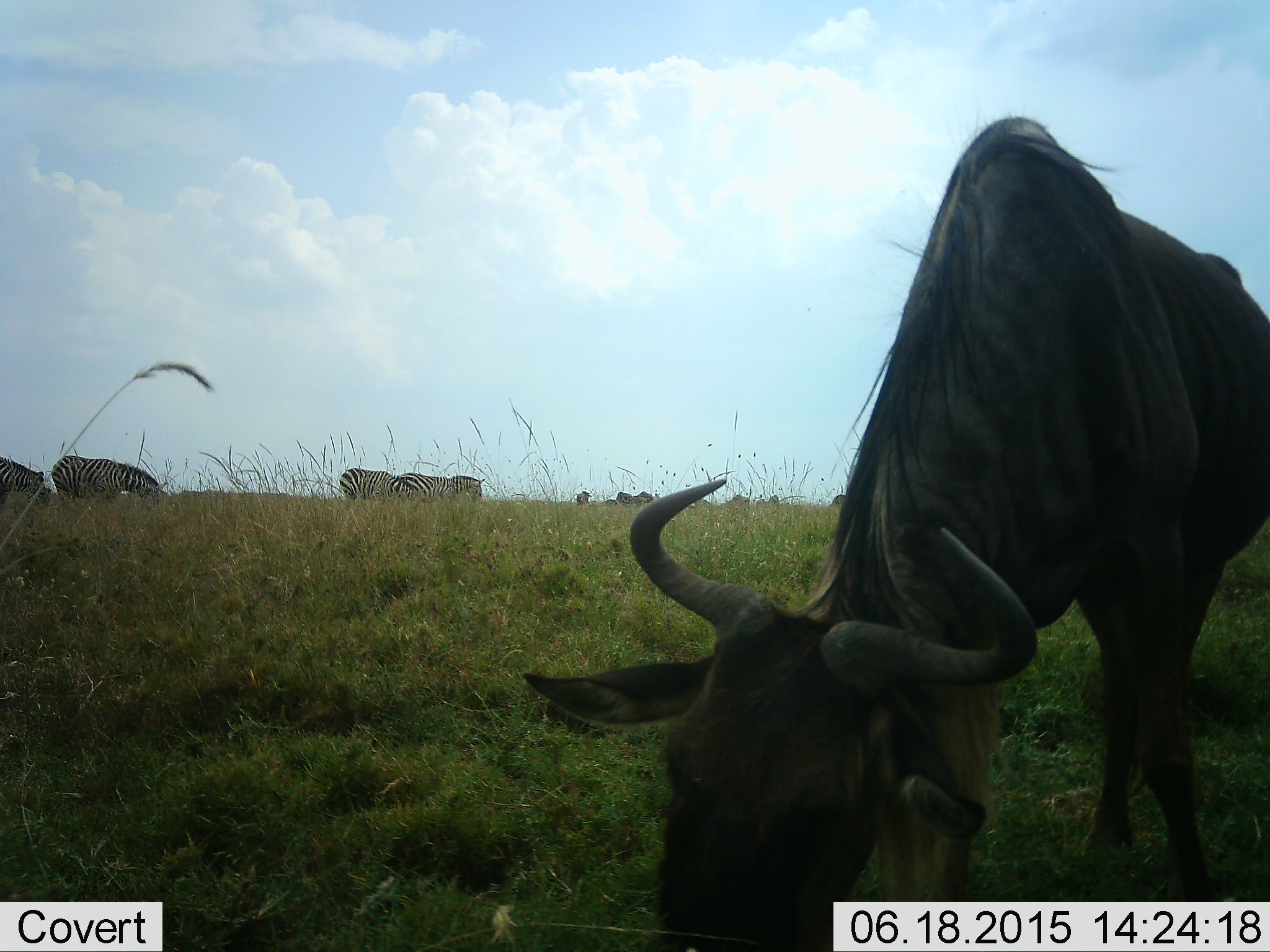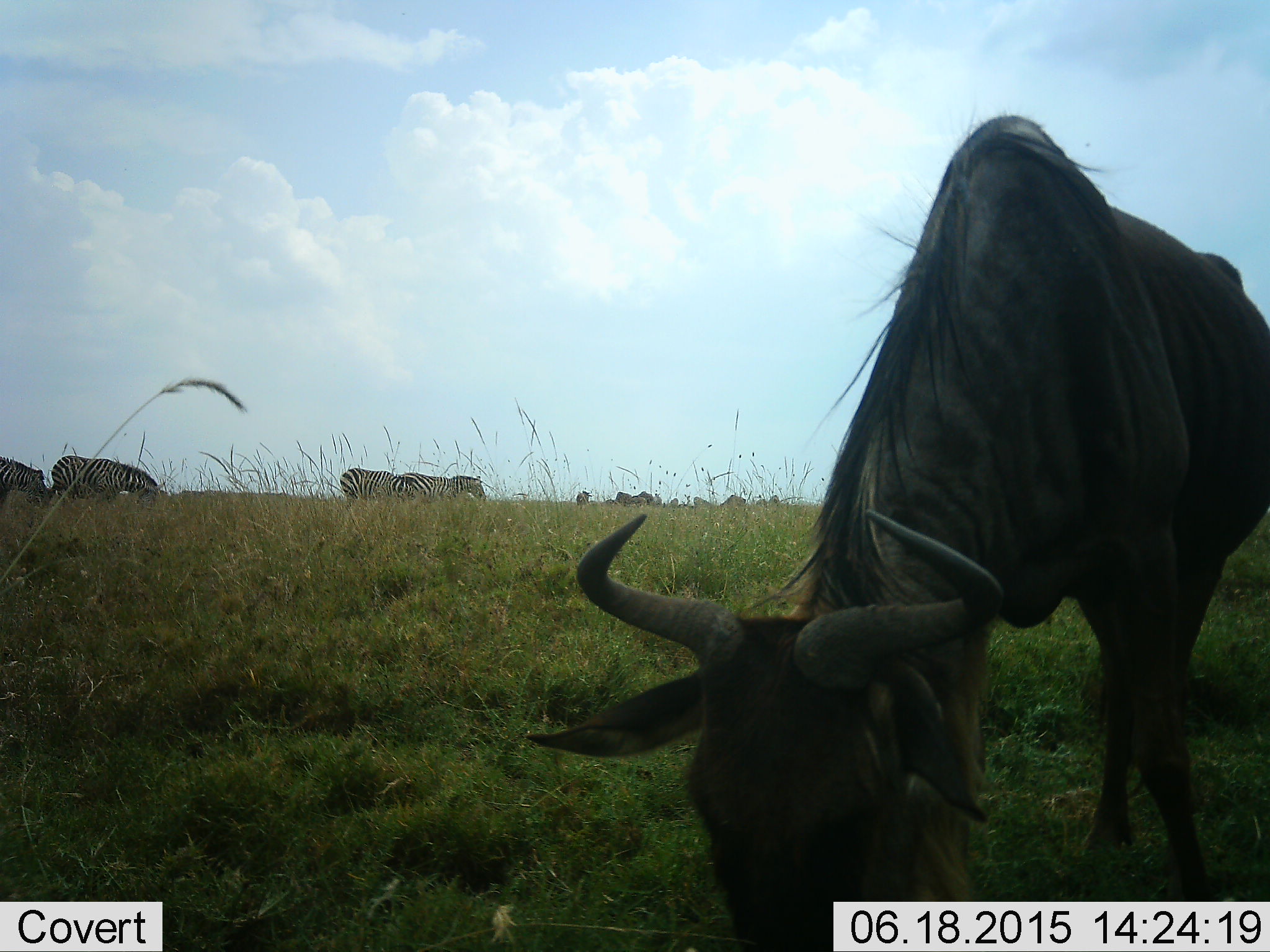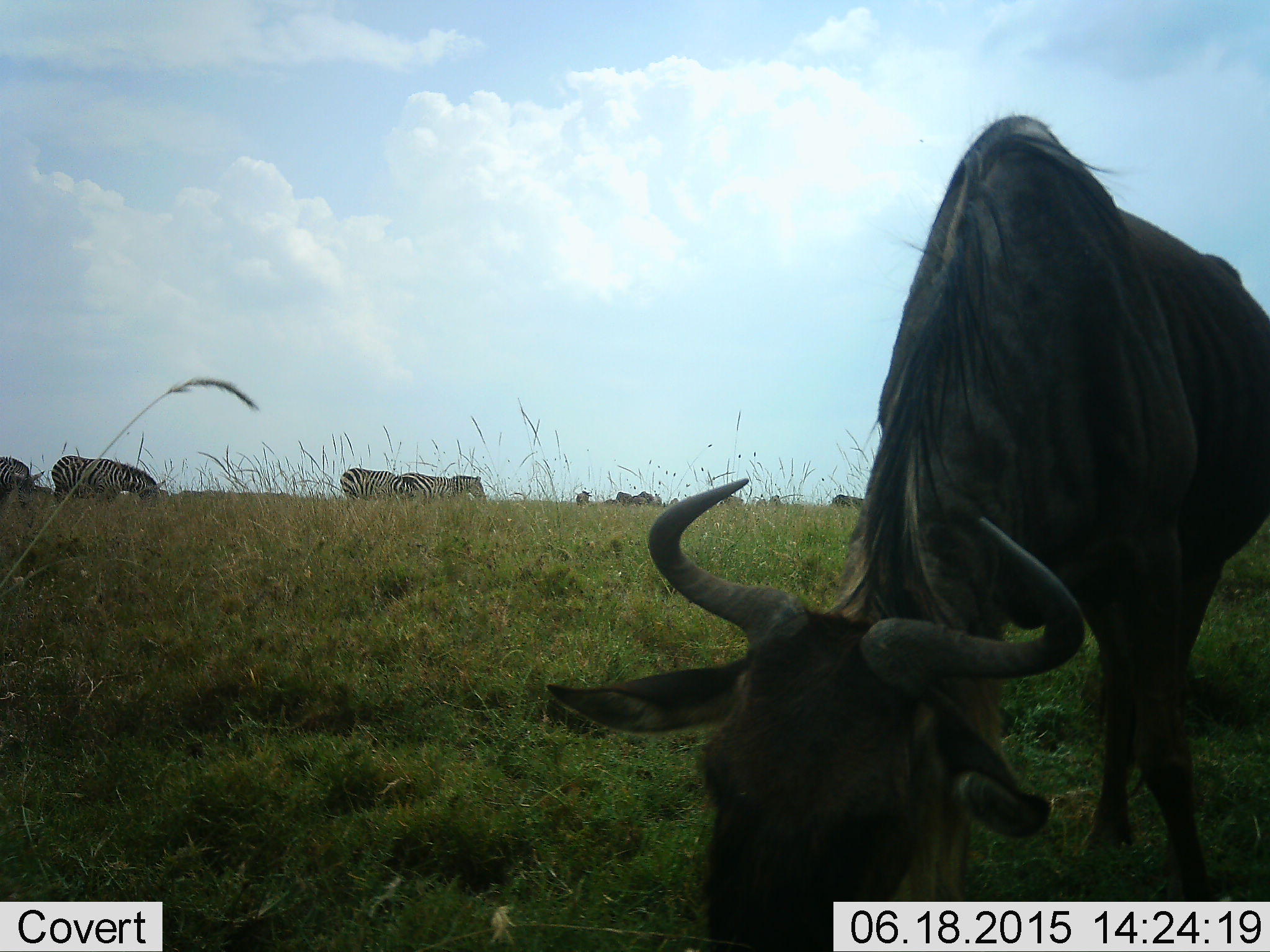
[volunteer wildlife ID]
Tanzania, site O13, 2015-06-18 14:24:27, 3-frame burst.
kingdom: Animalia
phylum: Chordata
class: Mammalia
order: Artiodactyla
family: Bovidae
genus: Connochaetes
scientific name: Connochaetes taurinus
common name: blue wildebeest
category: wildebeest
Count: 1.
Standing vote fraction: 36%.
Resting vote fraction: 0%.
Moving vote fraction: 0%.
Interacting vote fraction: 0%.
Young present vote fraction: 0%.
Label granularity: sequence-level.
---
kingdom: Animalia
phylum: Chordata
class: Mammalia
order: Perissodactyla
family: Equidae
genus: Equus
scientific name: Equus quagga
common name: plains zebra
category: zebra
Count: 4.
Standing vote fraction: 50%.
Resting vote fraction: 0%.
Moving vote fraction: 10%.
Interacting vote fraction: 0%.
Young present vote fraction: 0%.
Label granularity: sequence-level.